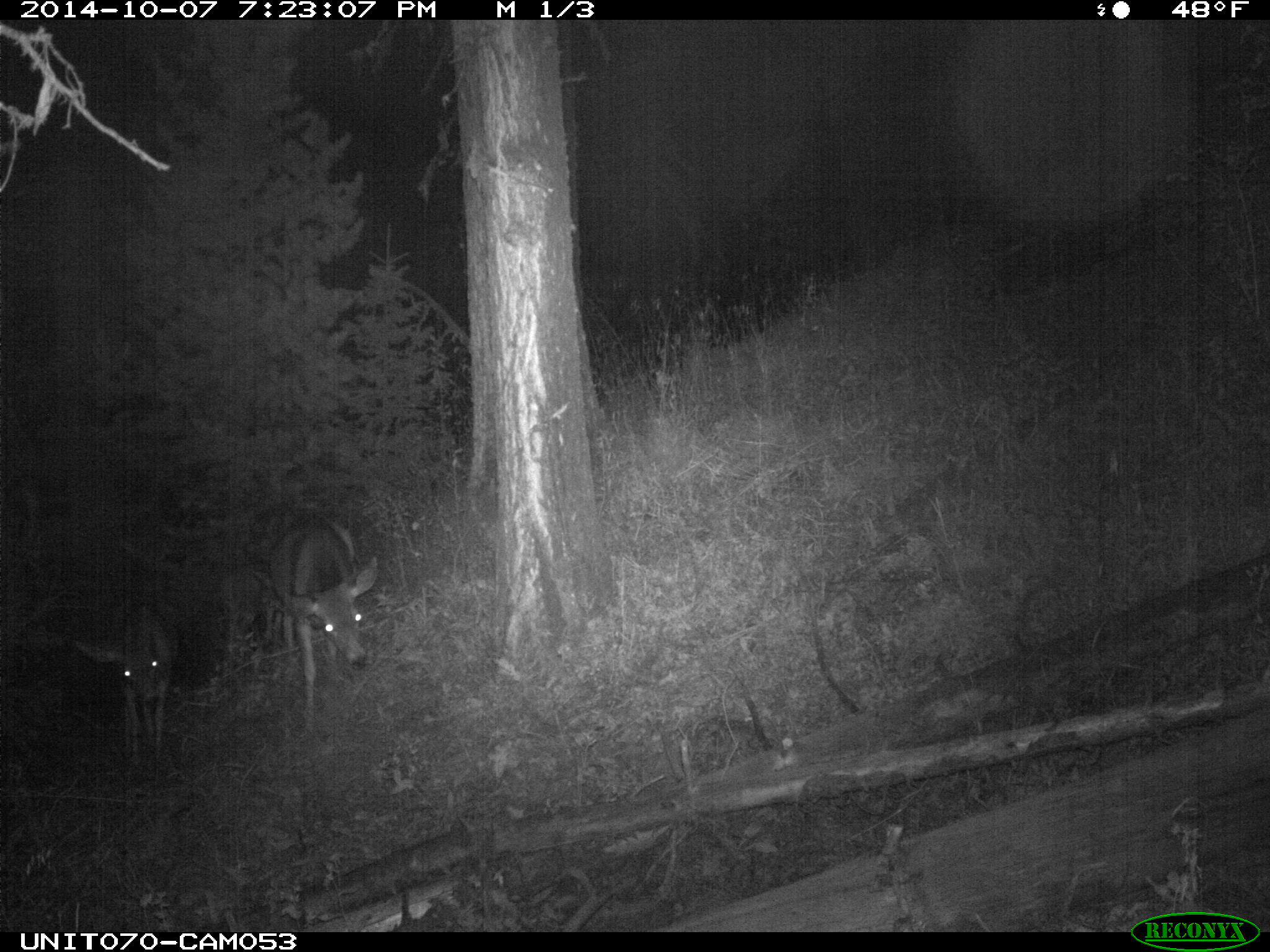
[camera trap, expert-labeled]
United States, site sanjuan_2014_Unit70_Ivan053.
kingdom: Animalia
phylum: Chordata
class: Mammalia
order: Artiodactyla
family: Cervidae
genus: Odocoileus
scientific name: Odocoileus hemionus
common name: mule deer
Odocoileus hemionus (mule deer).